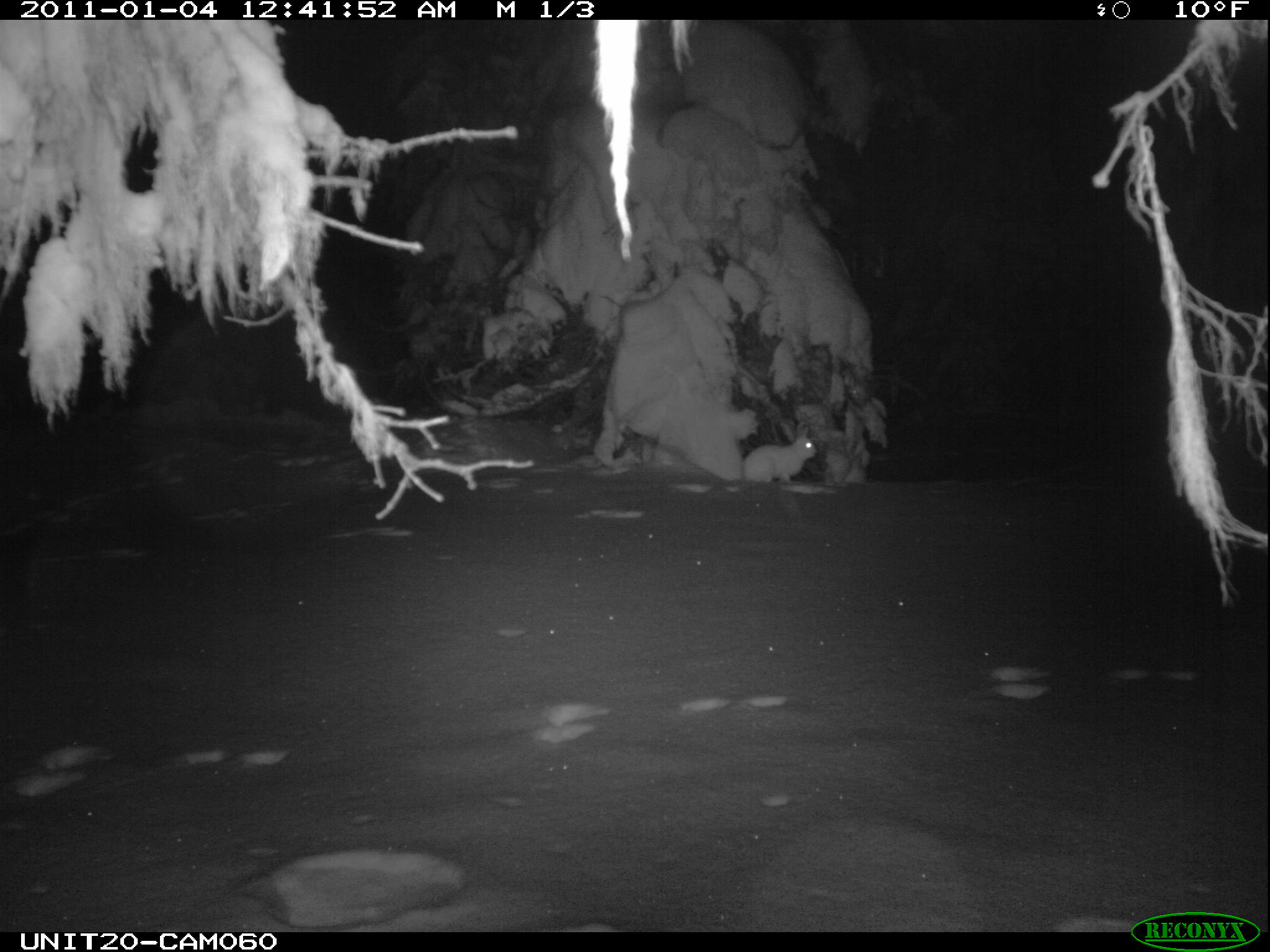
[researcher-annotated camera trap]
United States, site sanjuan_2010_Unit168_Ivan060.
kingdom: Animalia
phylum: Chordata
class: Mammalia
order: Lagomorpha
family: Leporidae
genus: Lepus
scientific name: Lepus americanus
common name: snowshoe hare